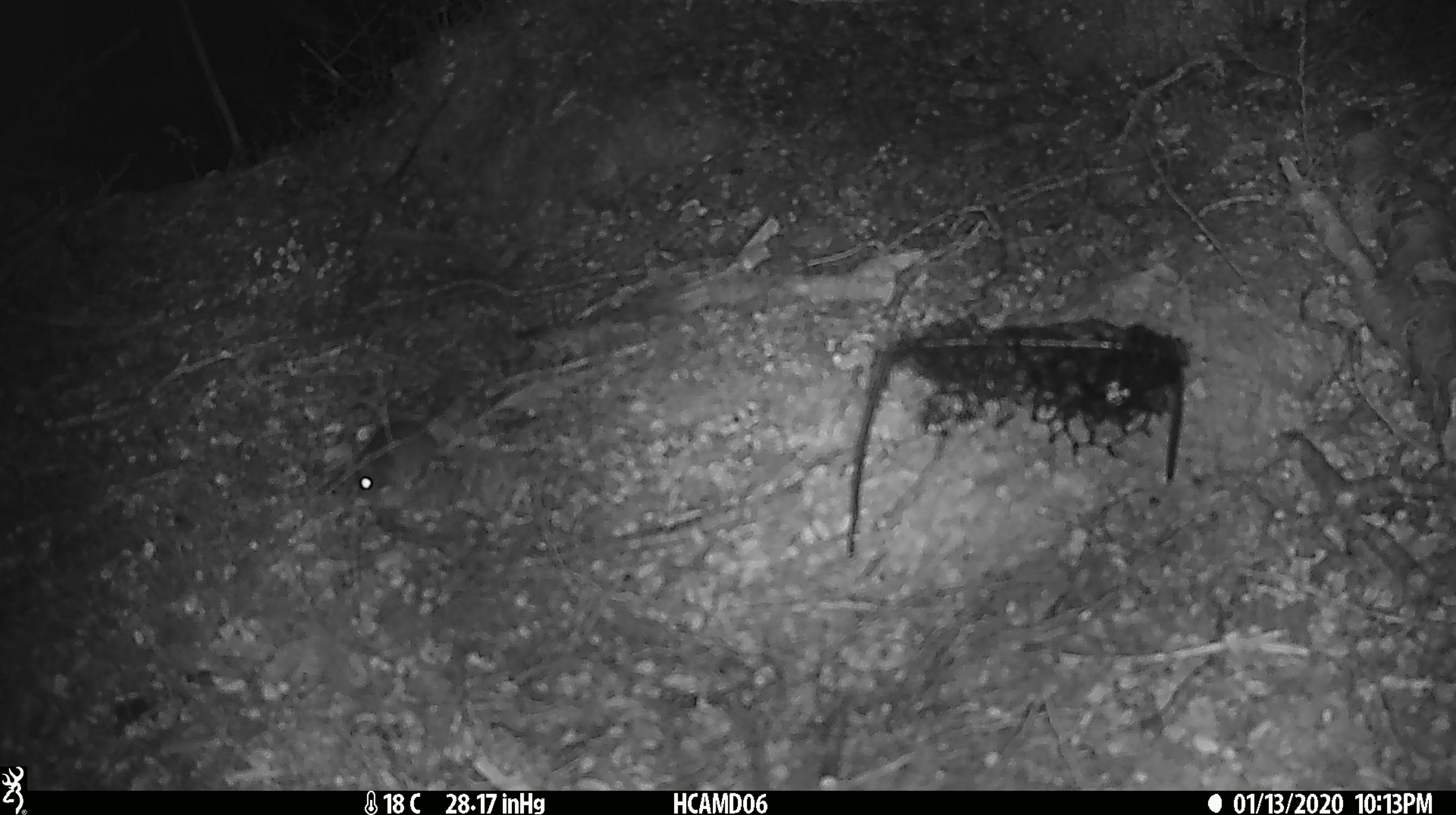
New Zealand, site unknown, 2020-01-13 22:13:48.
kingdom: Animalia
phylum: Chordata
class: Mammalia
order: Rodentia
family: Muridae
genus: Mus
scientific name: Mus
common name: mouse